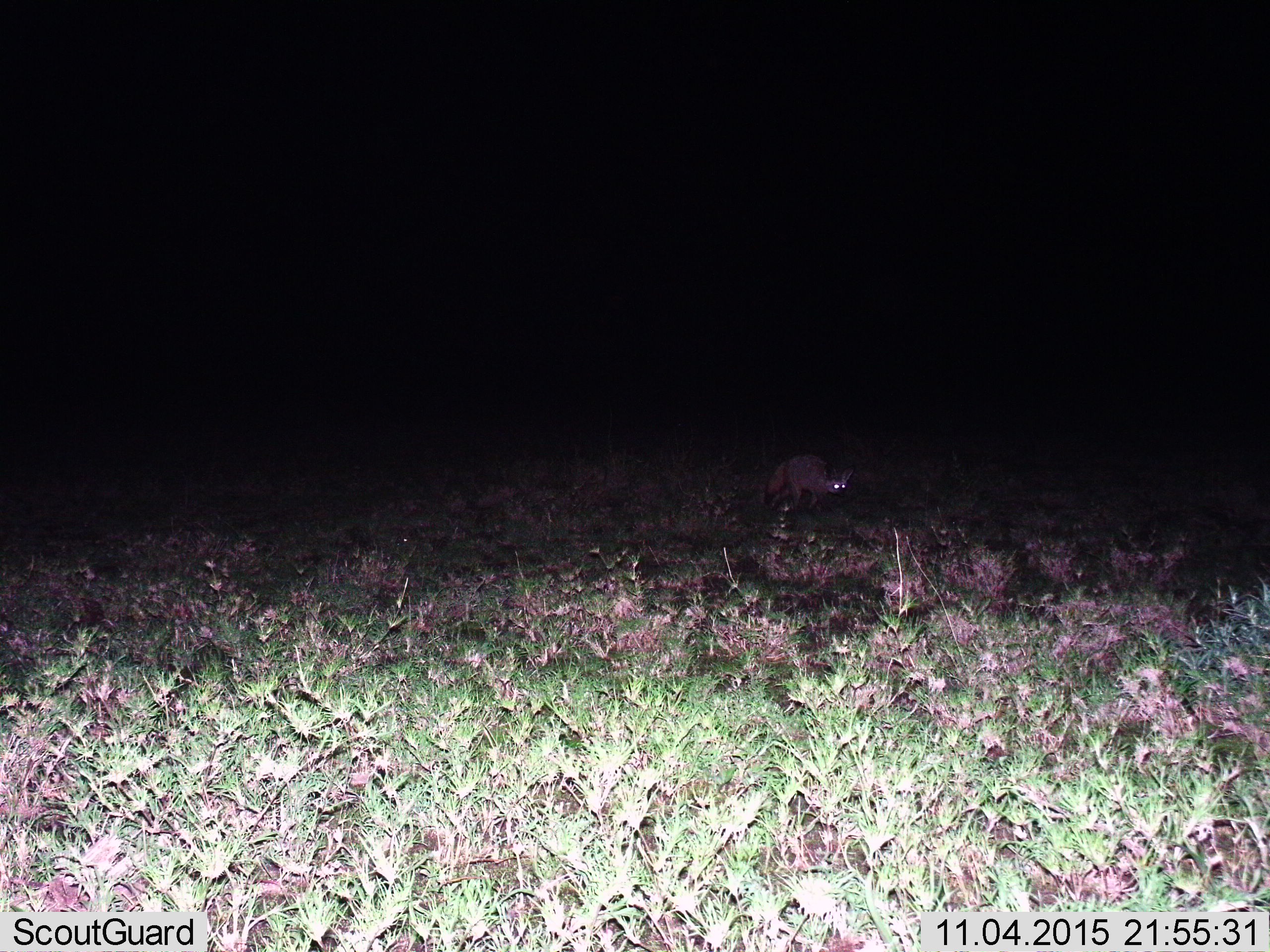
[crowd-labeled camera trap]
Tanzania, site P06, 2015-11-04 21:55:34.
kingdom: Animalia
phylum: Chordata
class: Mammalia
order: Carnivora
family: Canidae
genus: Otocyon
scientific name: Otocyon megalotis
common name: bat-eared fox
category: batearedfox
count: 1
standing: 0%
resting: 0%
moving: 100%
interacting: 0%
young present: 0%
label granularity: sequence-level